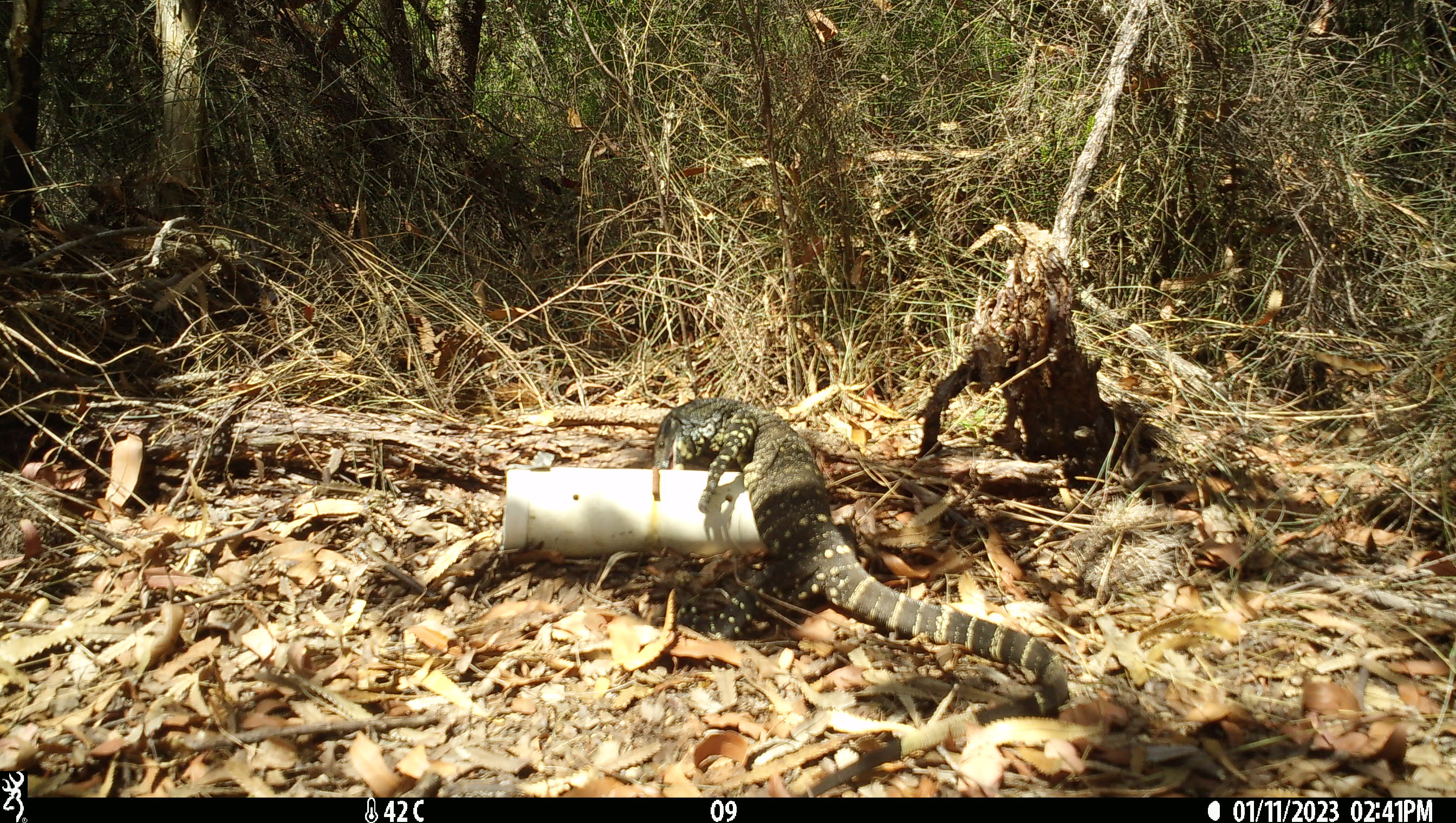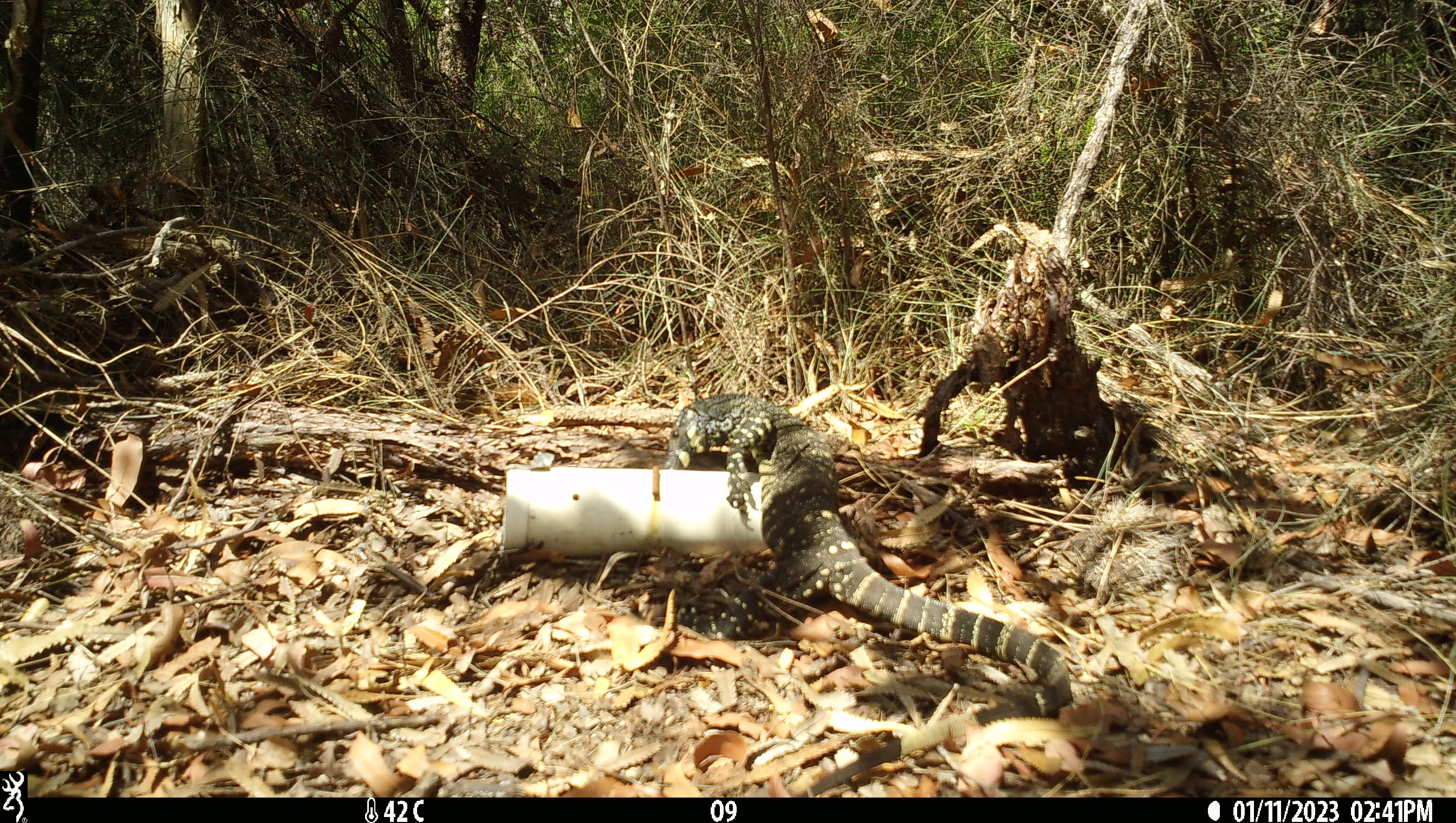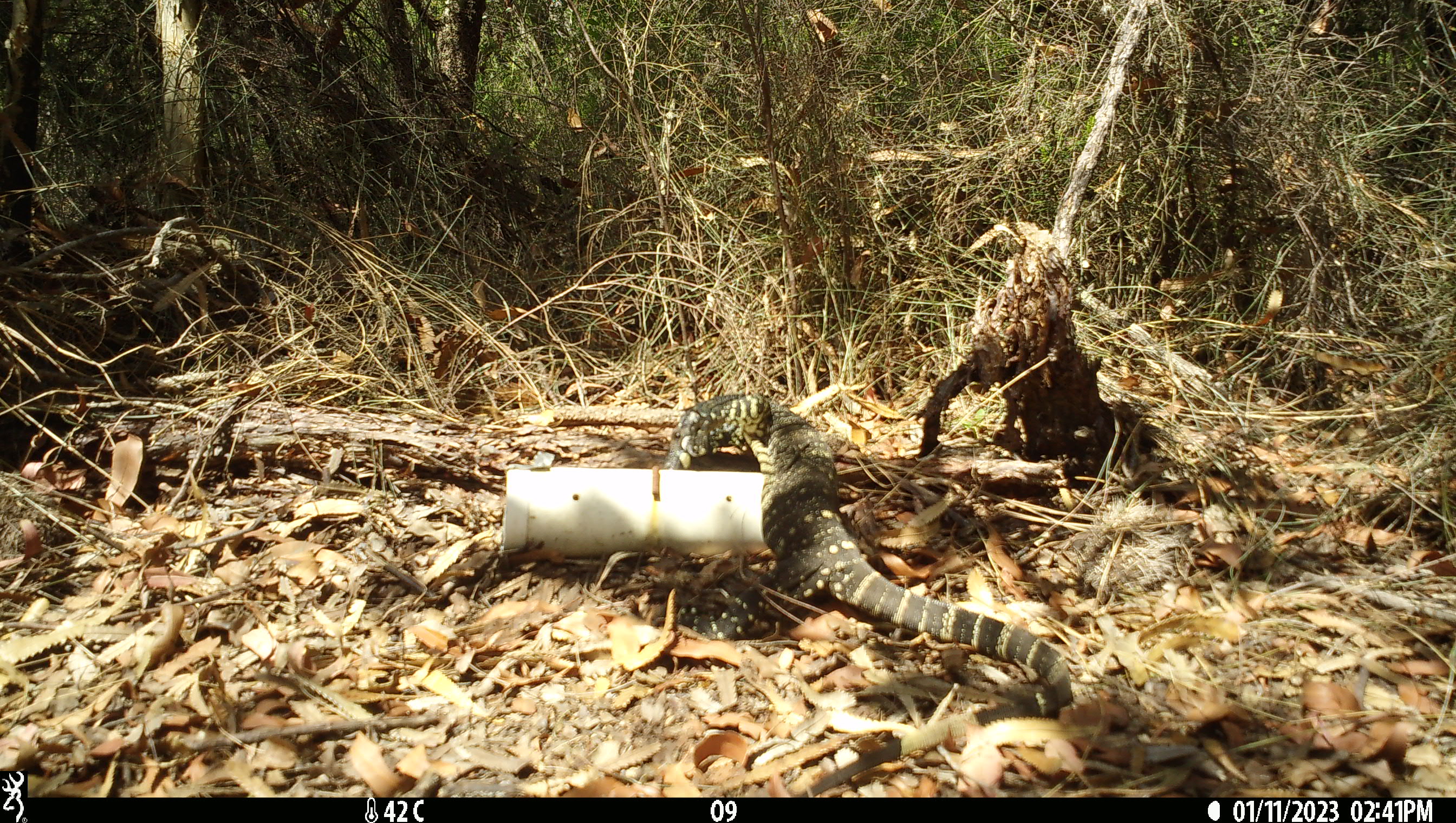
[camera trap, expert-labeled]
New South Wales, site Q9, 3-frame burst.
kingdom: Animalia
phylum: Chordata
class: Reptilia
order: Squamata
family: Varanidae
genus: Varanus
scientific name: Varanus varius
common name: lace monitor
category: goanna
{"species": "goanna (lace monitor) (Varanus varius)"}